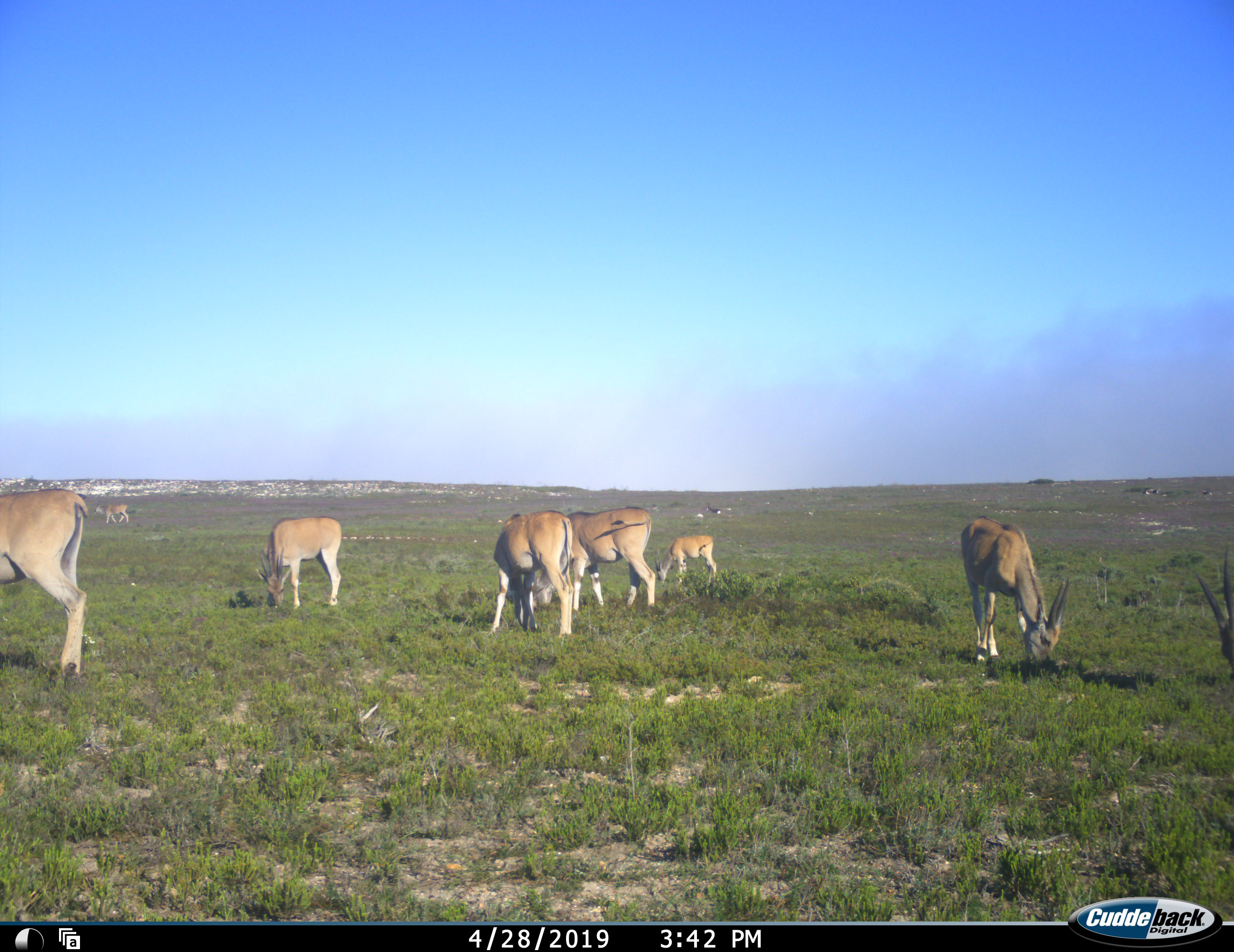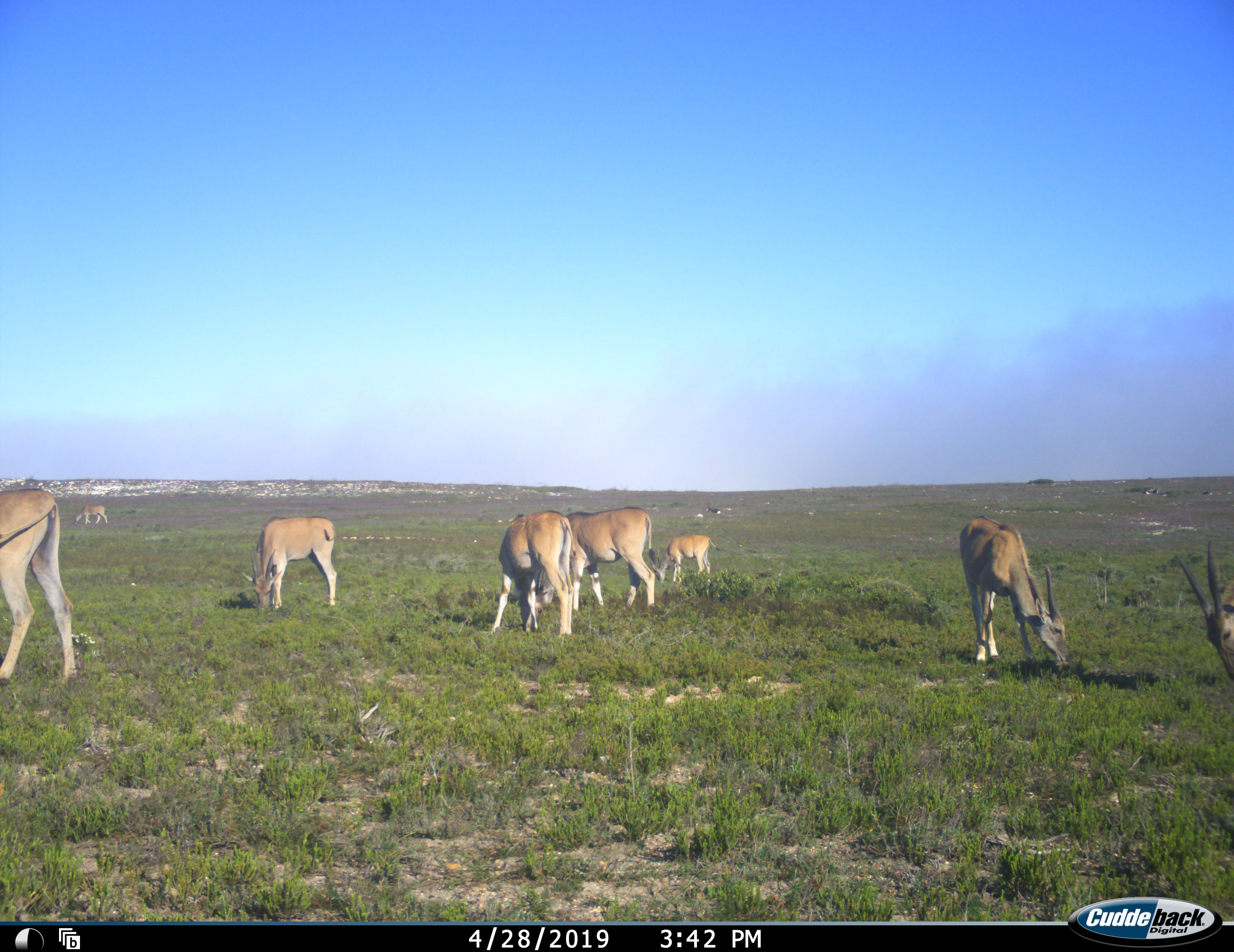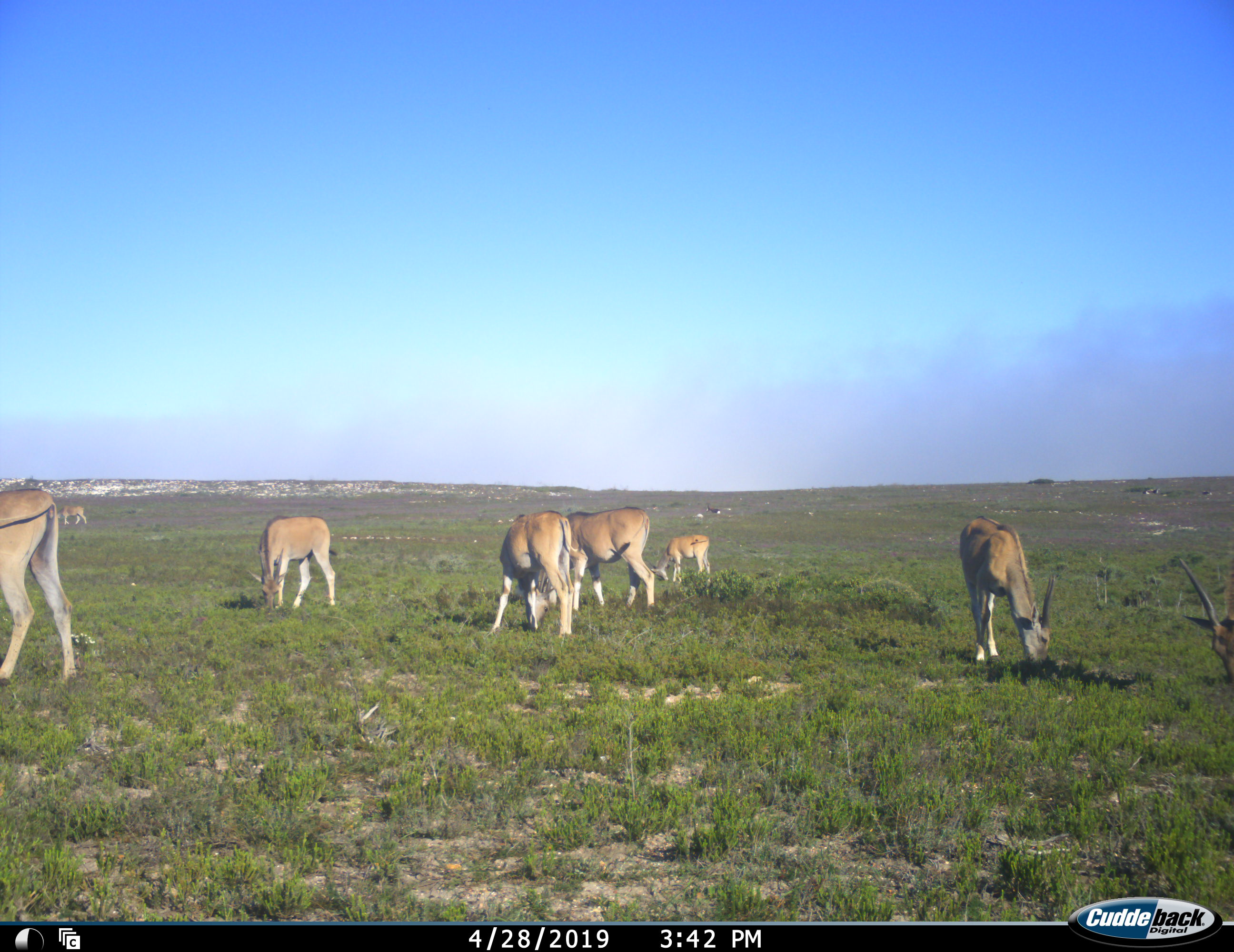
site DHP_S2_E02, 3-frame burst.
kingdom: Animalia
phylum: Chordata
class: Mammalia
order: Artiodactyla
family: Bovidae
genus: Tragelaphus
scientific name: Tragelaphus oryx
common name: eland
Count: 8.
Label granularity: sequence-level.